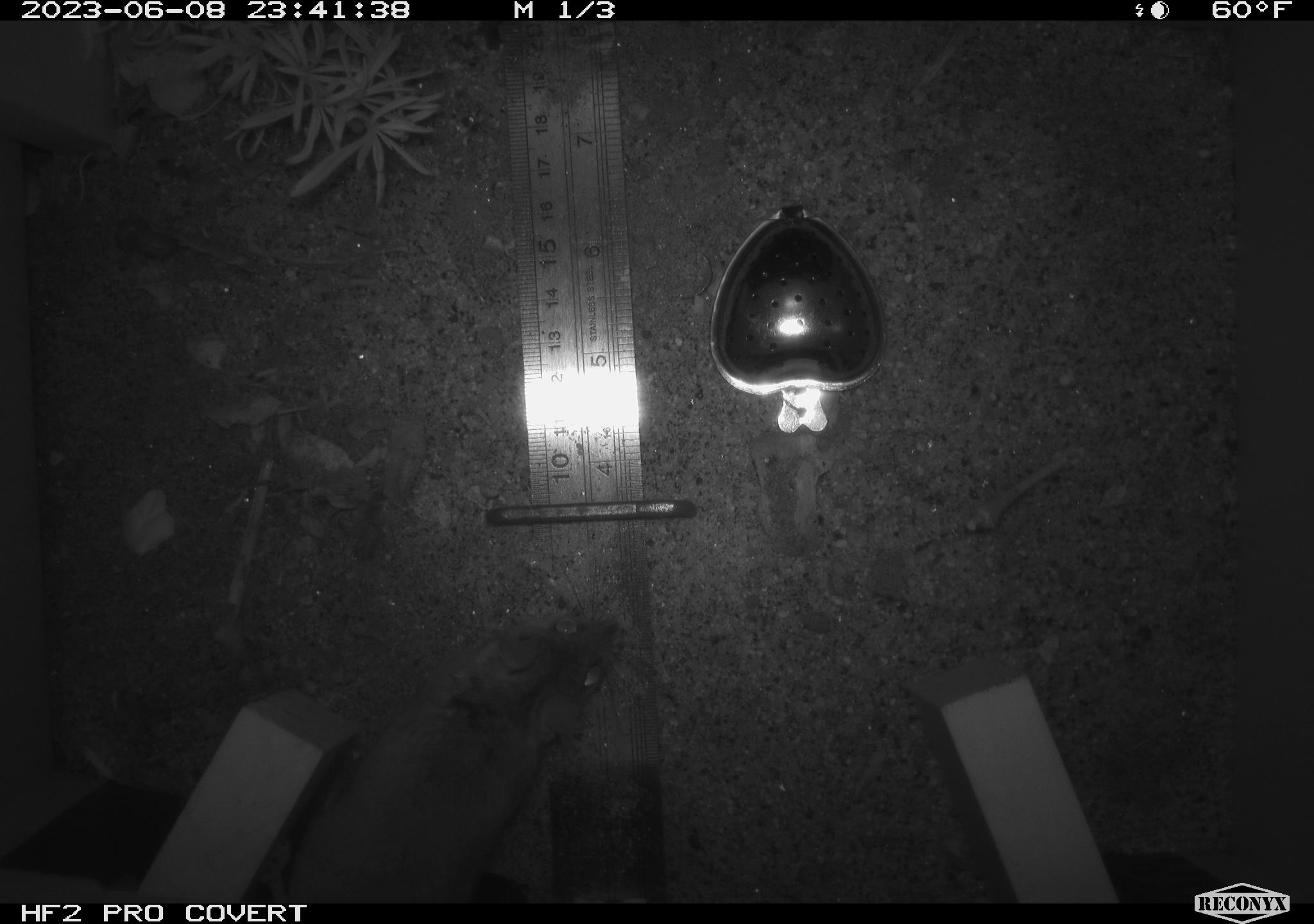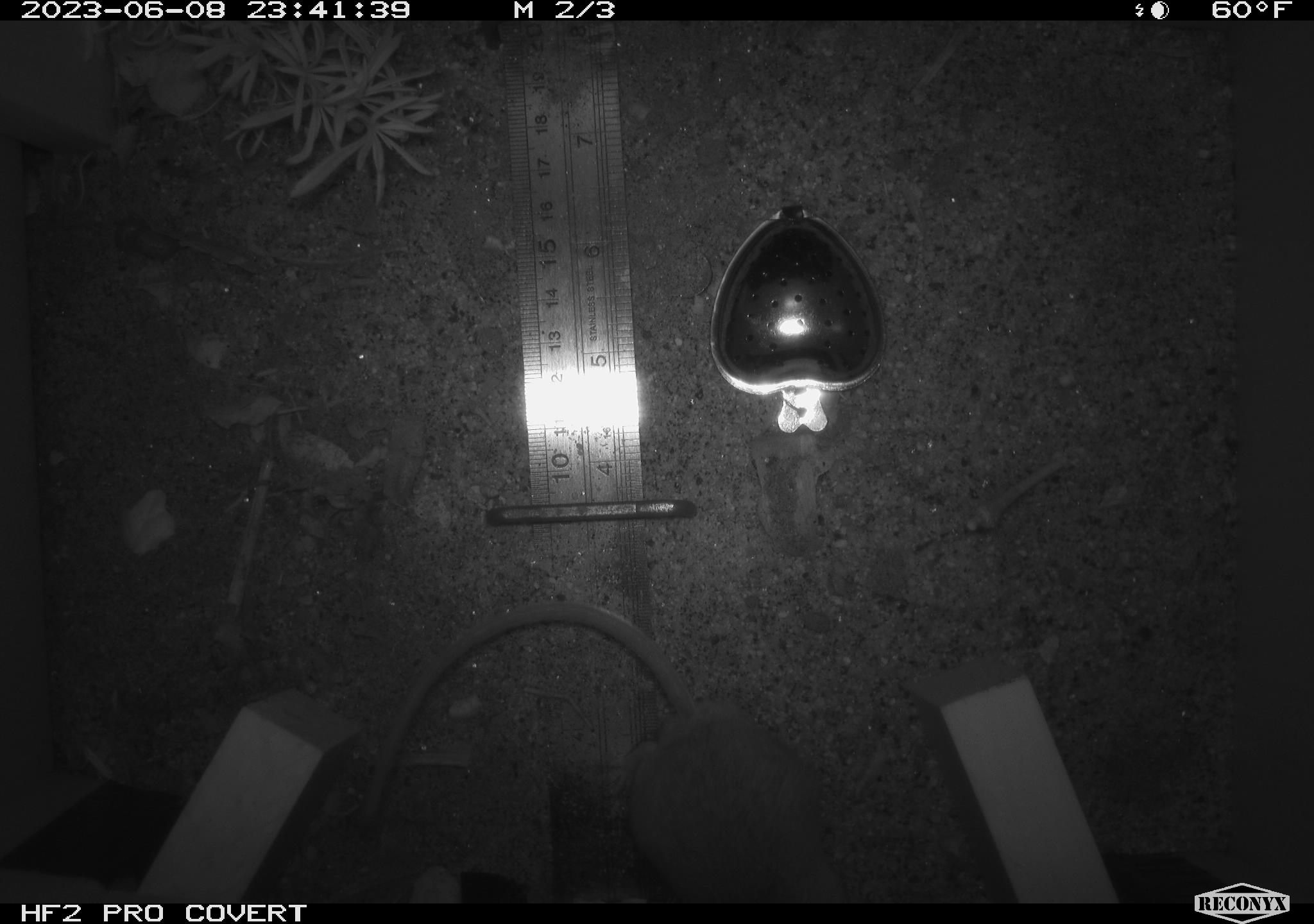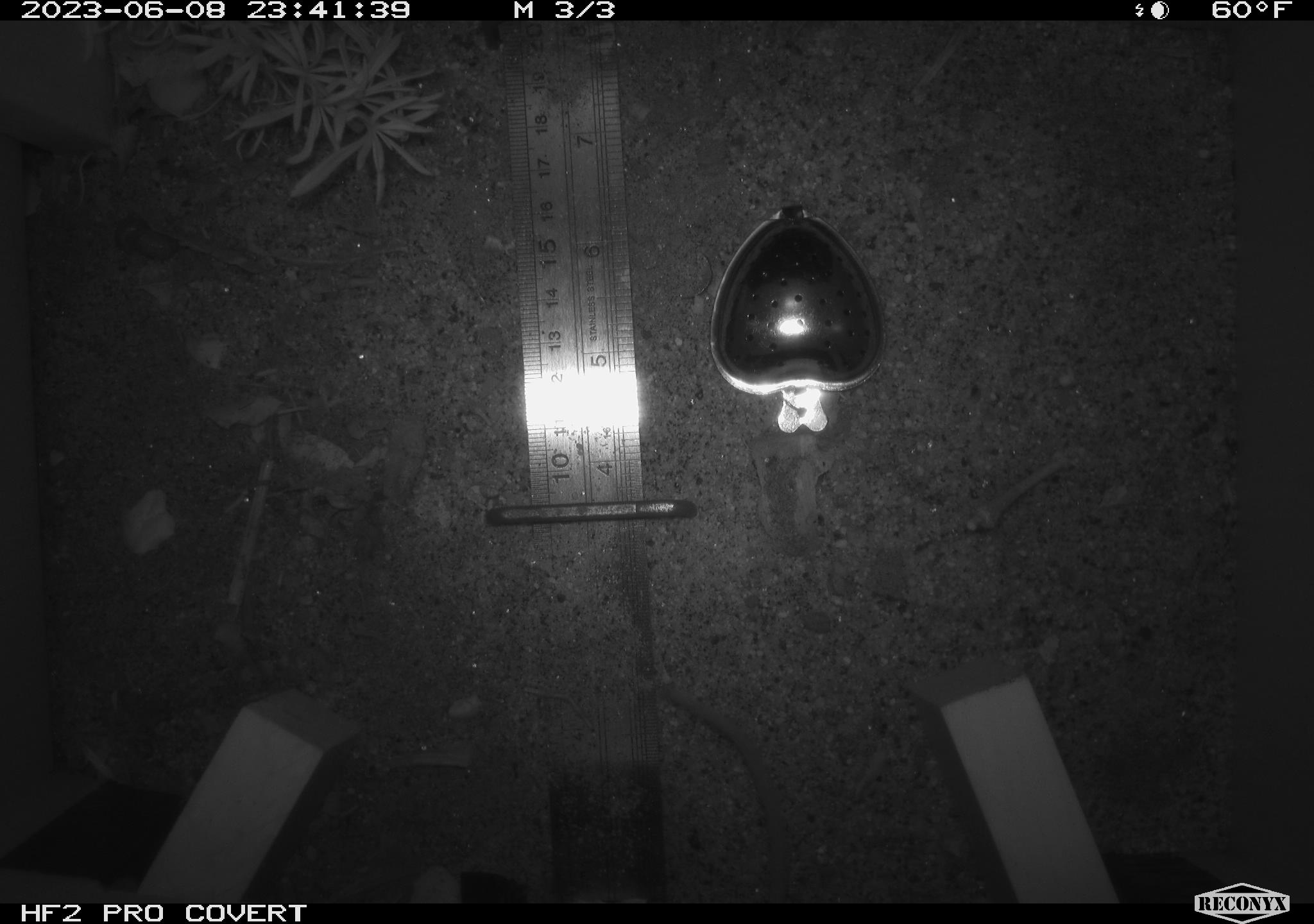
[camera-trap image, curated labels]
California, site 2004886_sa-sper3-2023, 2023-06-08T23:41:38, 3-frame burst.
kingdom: Animalia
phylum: Chordata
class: Mammalia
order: Rodentia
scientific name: Rodentia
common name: mouse species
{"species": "mouse species (Rodentia)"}